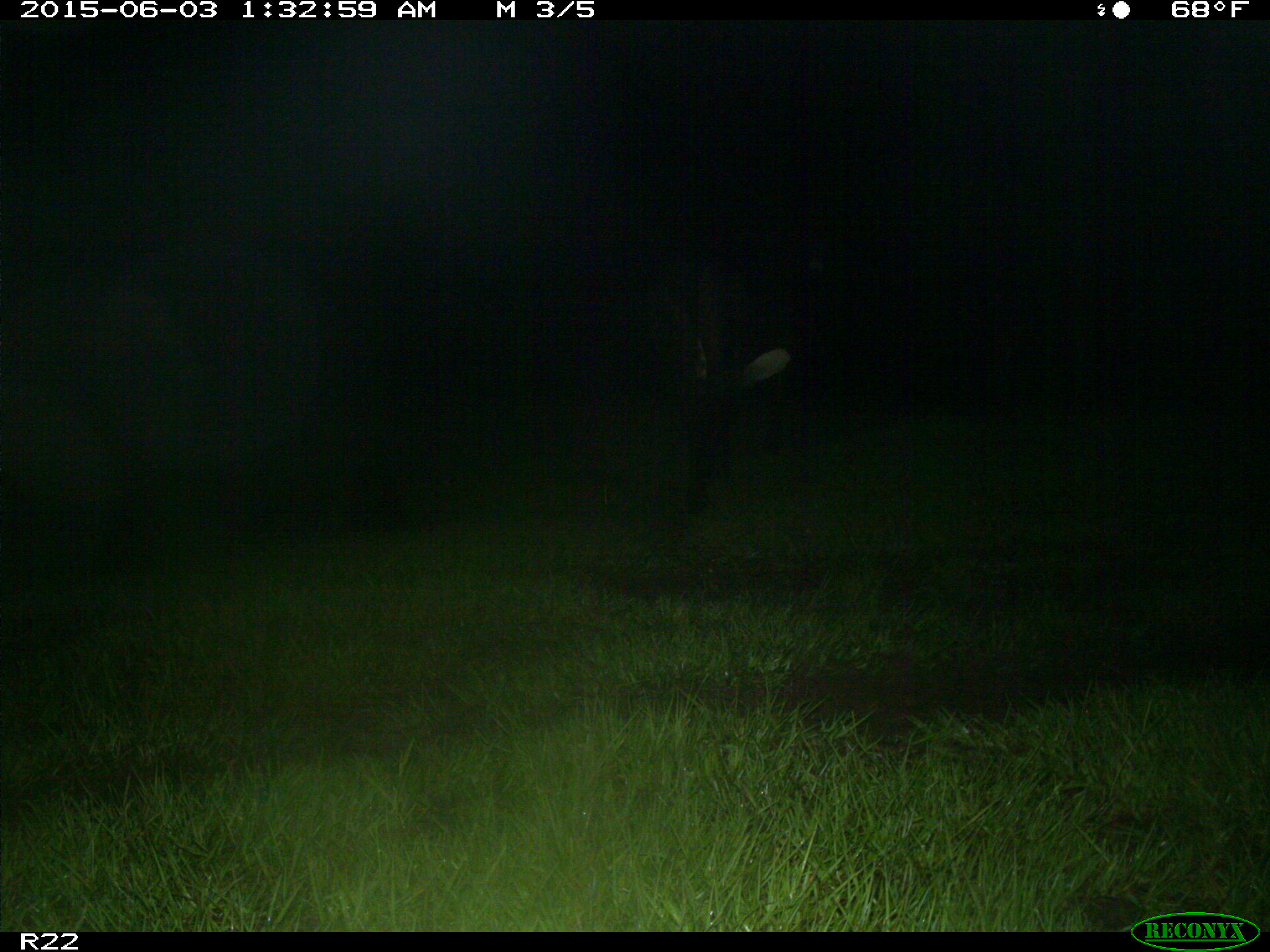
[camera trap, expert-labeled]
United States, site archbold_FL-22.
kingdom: Animalia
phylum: Chordata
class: Mammalia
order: Artiodactyla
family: Bovidae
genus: Bos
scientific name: Bos taurus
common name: domestic cow